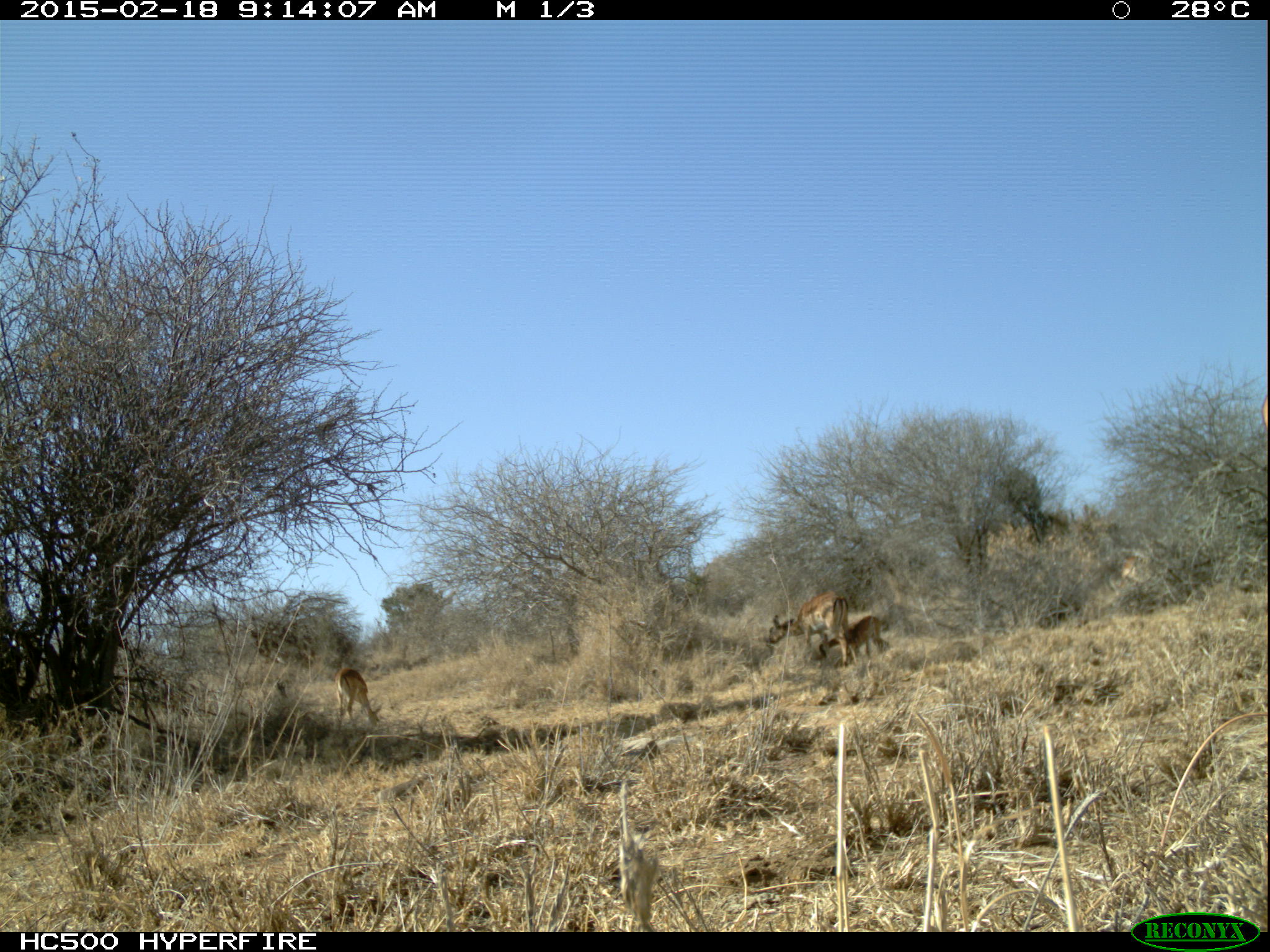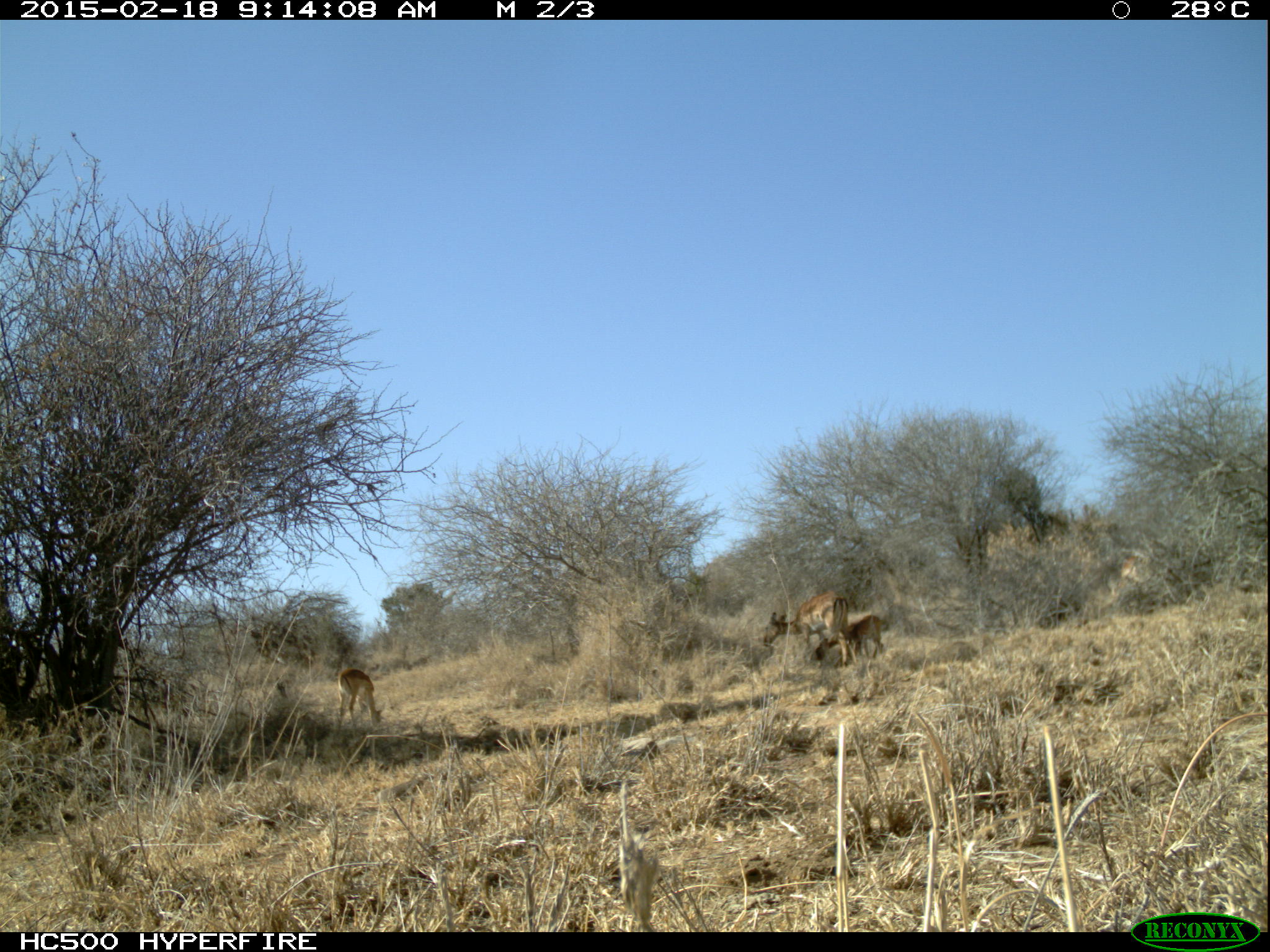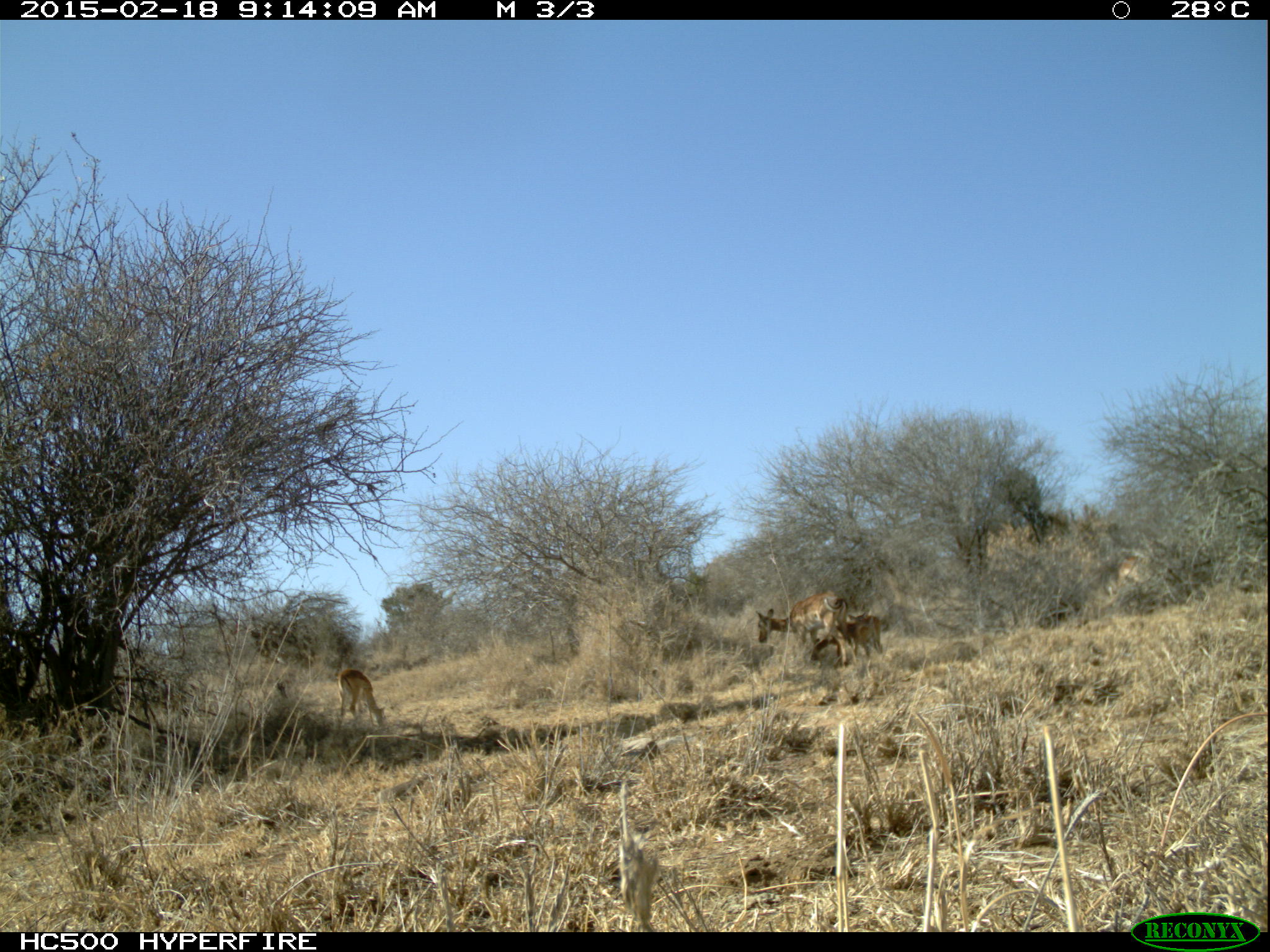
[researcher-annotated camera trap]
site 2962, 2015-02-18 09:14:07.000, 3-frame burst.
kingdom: Animalia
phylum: Chordata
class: Mammalia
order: Artiodactyla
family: Bovidae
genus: Aepyceros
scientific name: Aepyceros melampus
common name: impala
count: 9